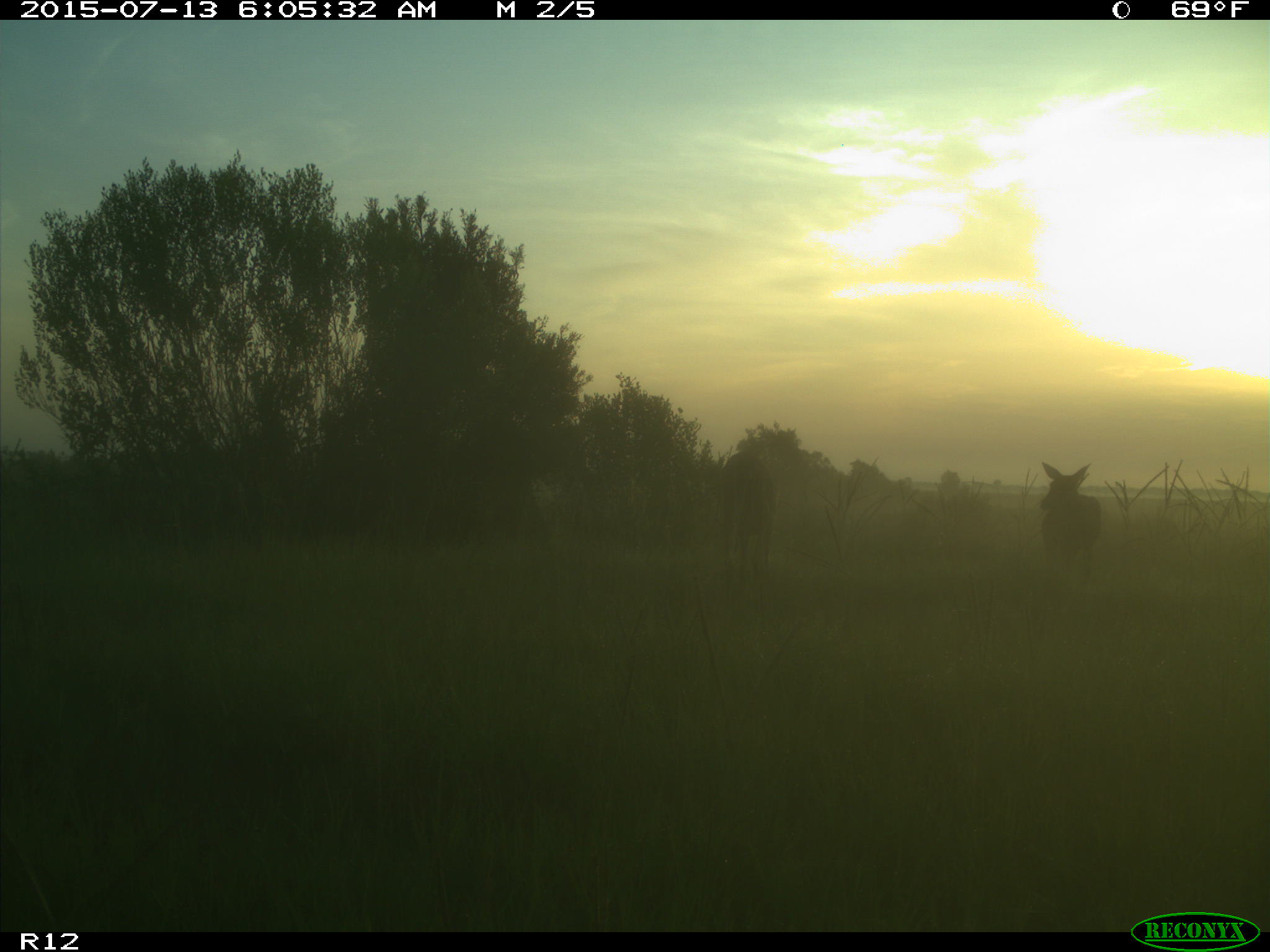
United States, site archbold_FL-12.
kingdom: Animalia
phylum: Chordata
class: Mammalia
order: Artiodactyla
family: Cervidae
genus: Odocoileus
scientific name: Odocoileus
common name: deer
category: unidentified deer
Unidentified deer (deer) (Odocoileus).